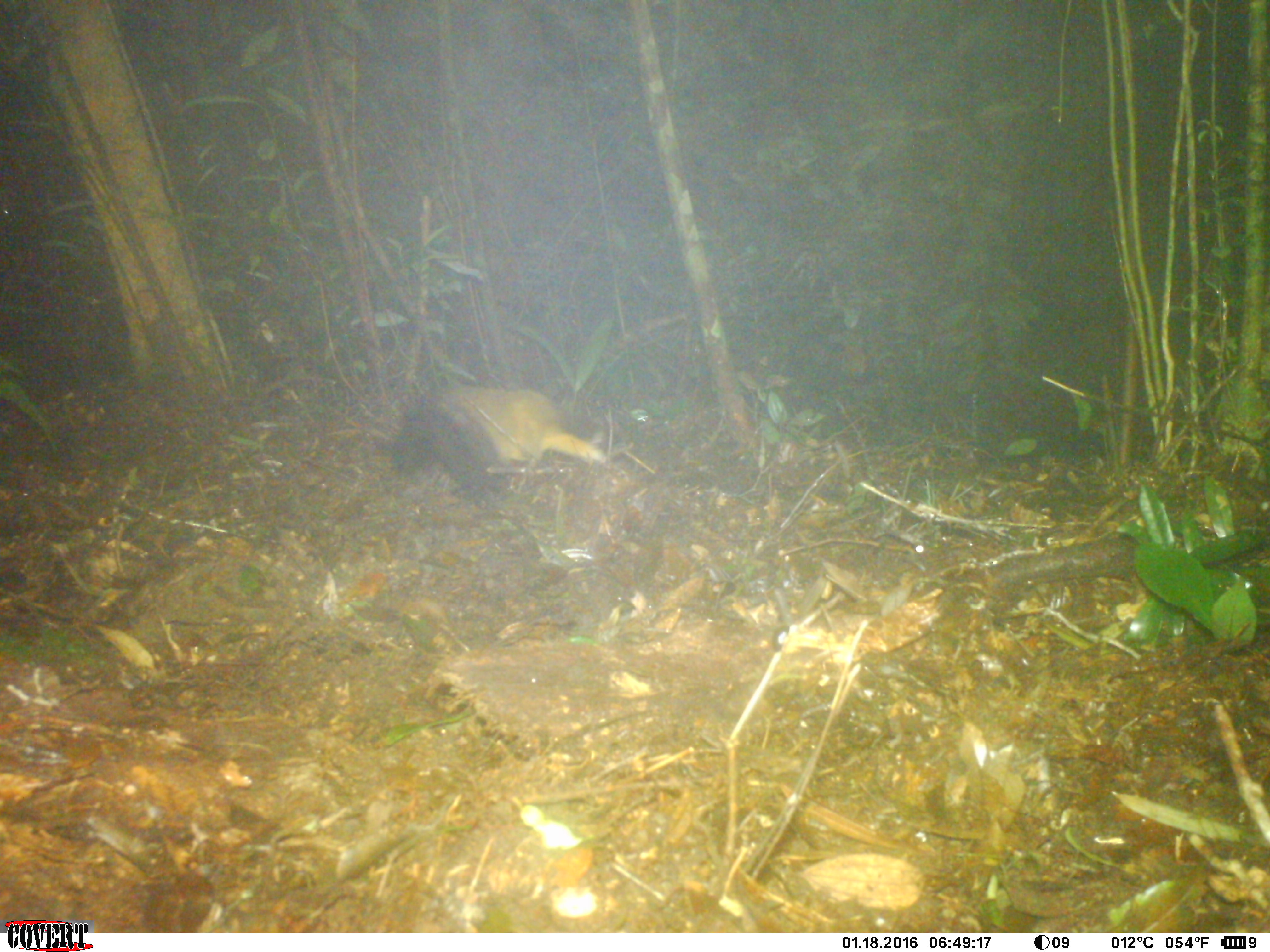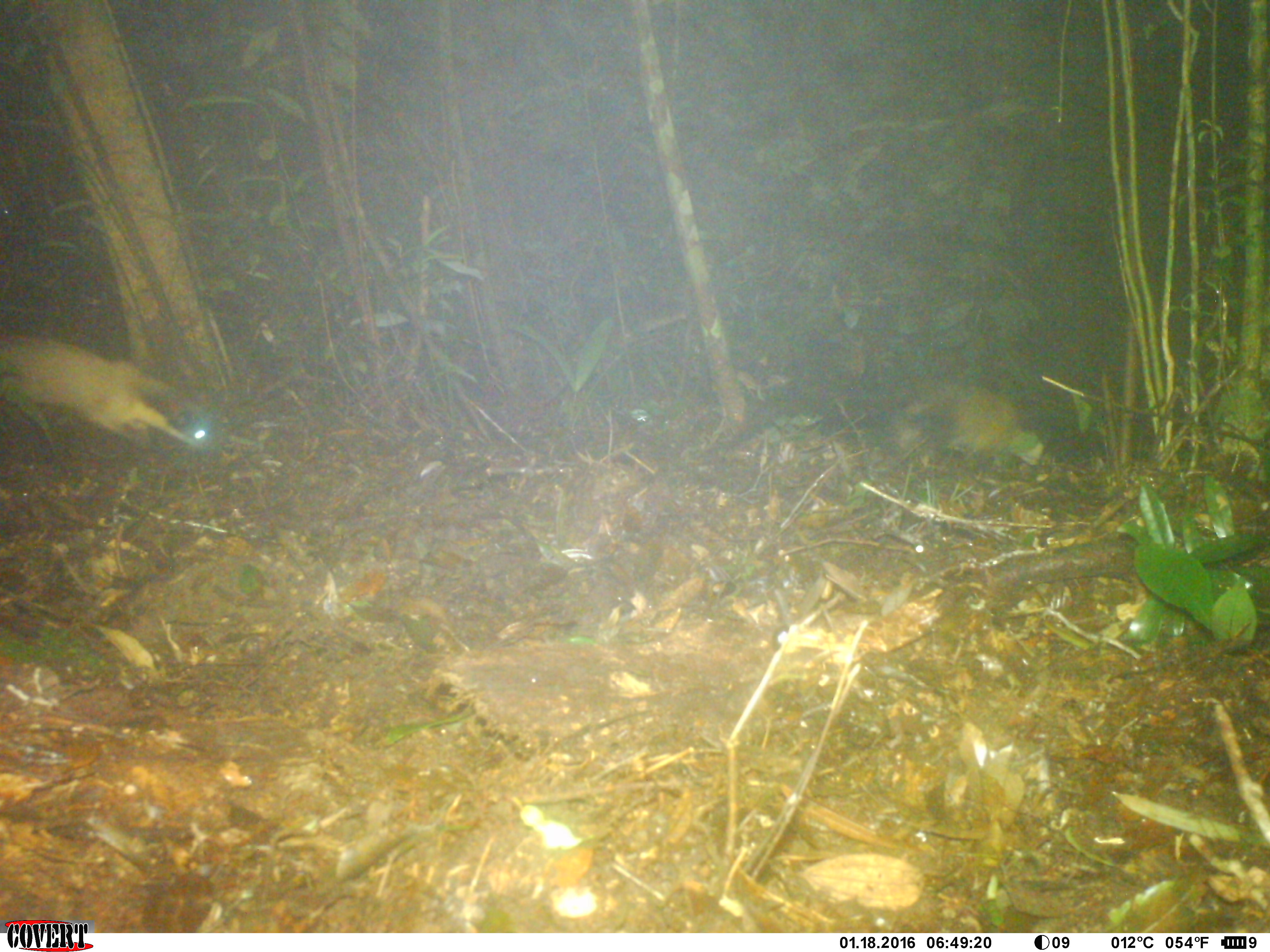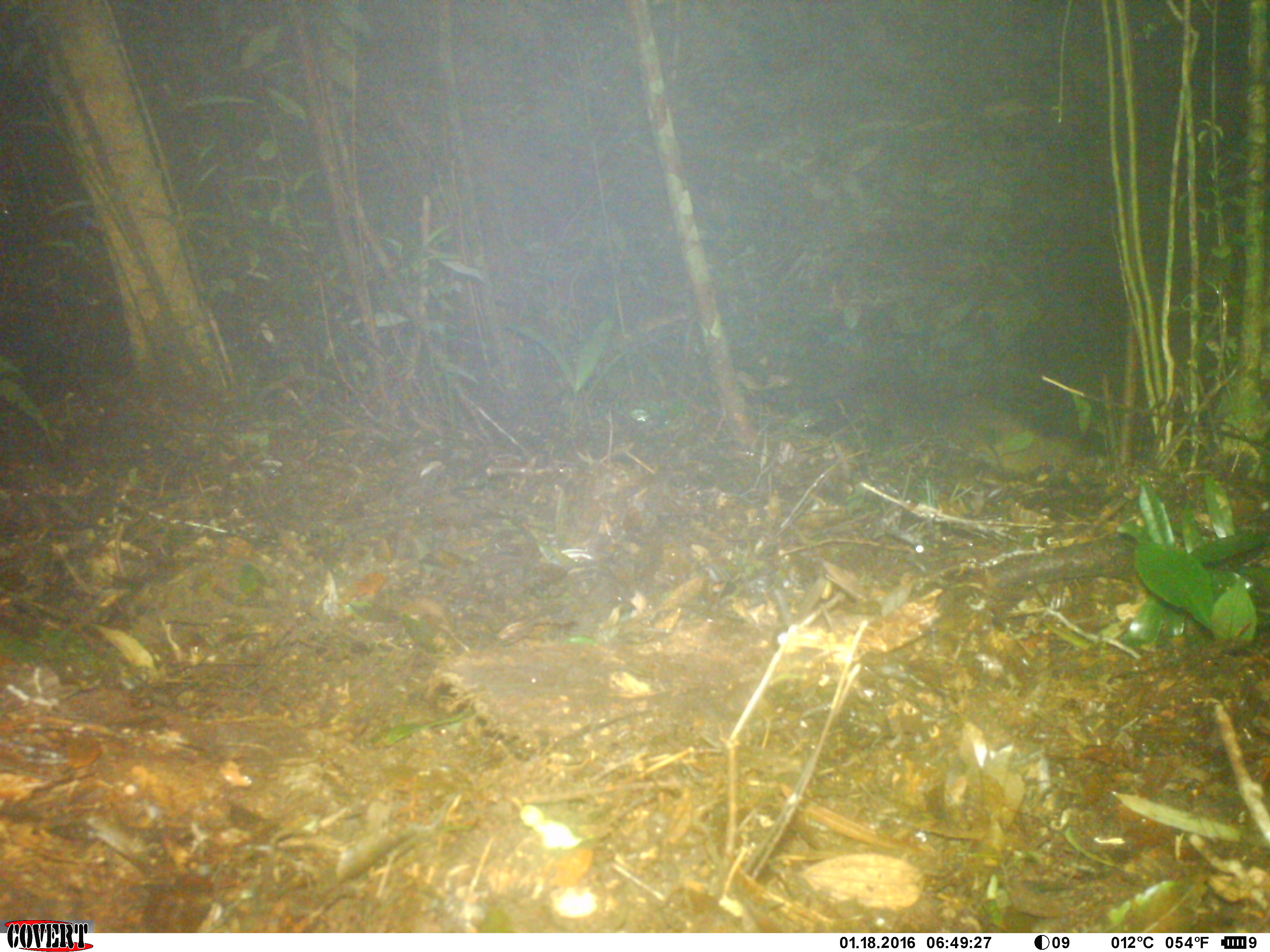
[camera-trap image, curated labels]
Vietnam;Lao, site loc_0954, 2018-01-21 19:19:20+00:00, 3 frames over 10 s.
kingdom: Animalia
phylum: Chordata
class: Mammalia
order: Carnivora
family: Mustelidae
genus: Martes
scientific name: Martes flavigula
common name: yellow-throated marten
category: yellow throated marten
Yellow throated marten (yellow-throated marten) (Martes flavigula). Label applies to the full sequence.